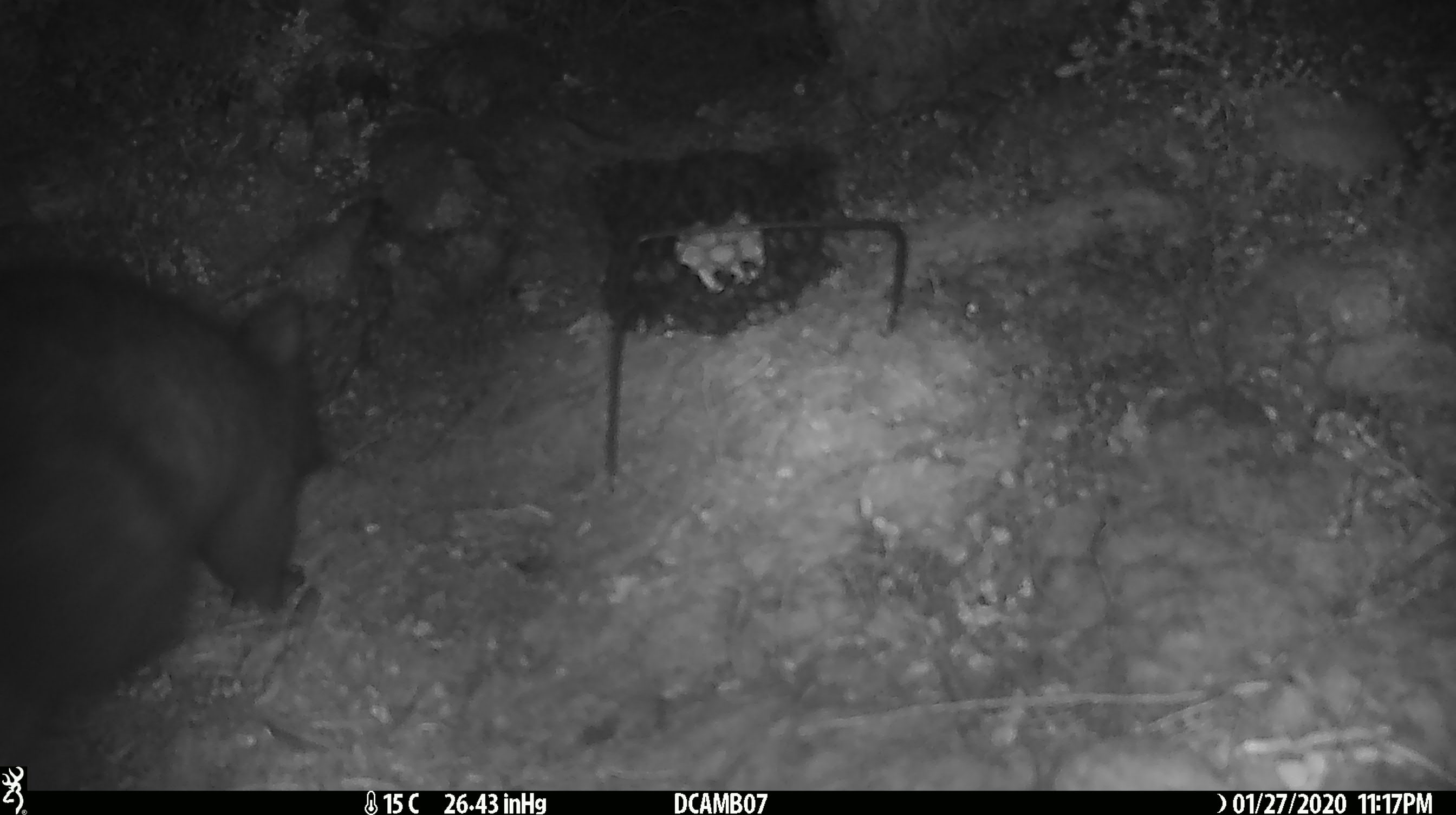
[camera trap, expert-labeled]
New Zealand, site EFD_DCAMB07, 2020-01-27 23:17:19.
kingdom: Animalia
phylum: Chordata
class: Mammalia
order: Diprotodontia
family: Phalangeridae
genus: Trichosurus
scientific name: Trichosurus vulpecula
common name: common brushtail possum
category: possum